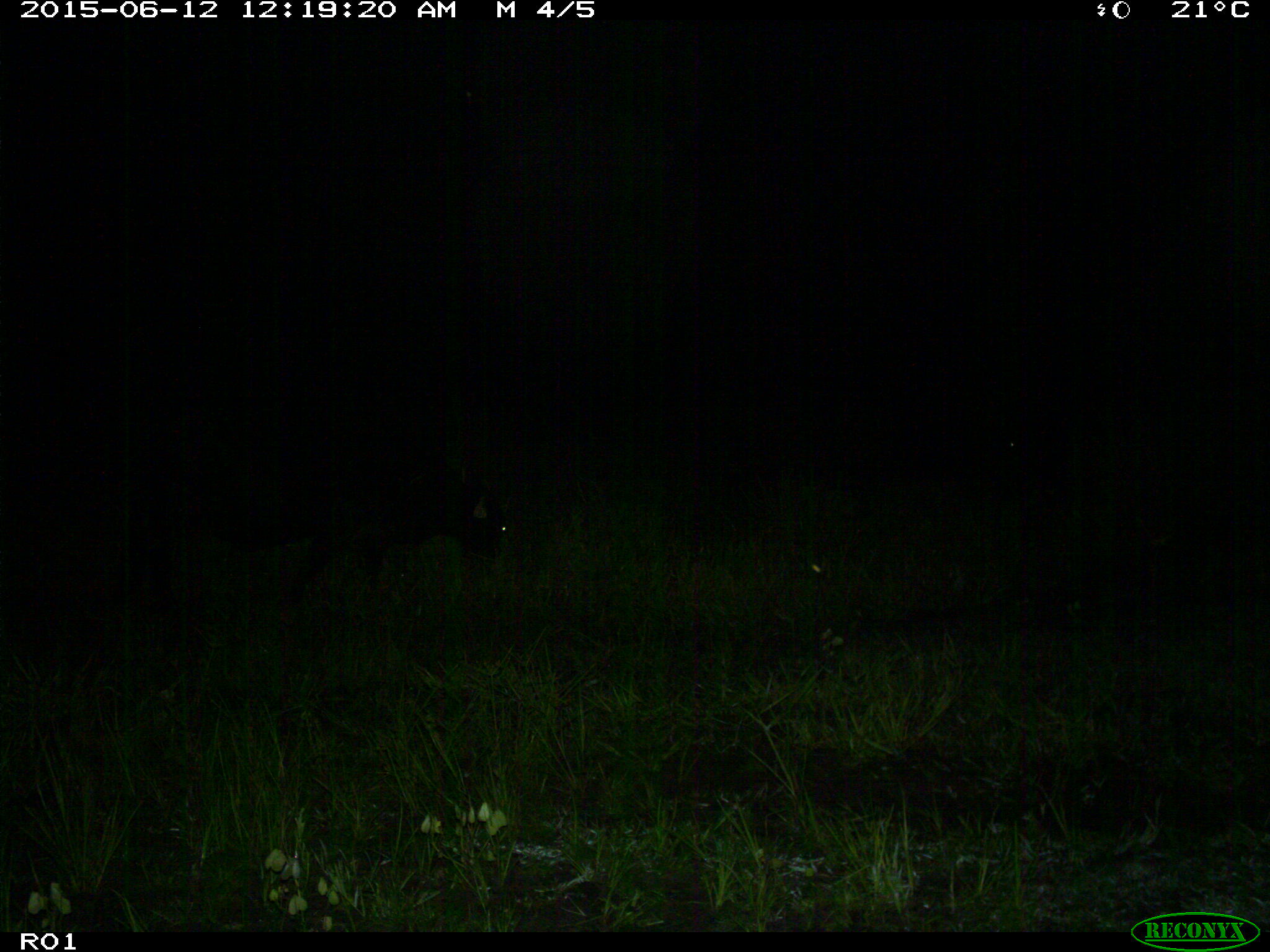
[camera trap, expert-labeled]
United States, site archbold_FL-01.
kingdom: Animalia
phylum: Chordata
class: Mammalia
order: Artiodactyla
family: Bovidae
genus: Bos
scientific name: Bos taurus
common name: domestic cow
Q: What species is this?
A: Bos taurus (domestic cow).